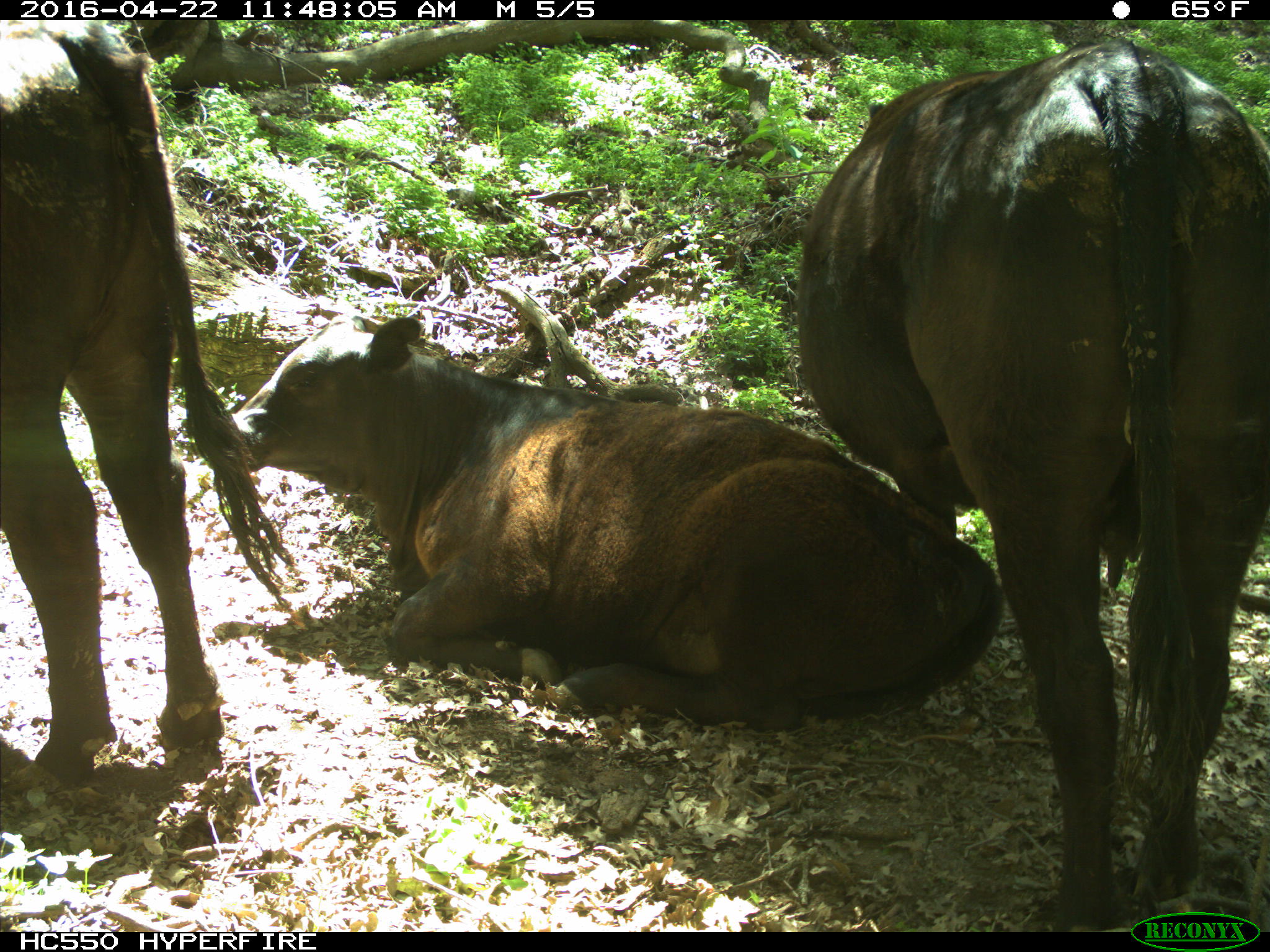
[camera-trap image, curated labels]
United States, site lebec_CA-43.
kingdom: Animalia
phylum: Chordata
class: Mammalia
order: Artiodactyla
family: Bovidae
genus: Bos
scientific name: Bos taurus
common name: domestic cow